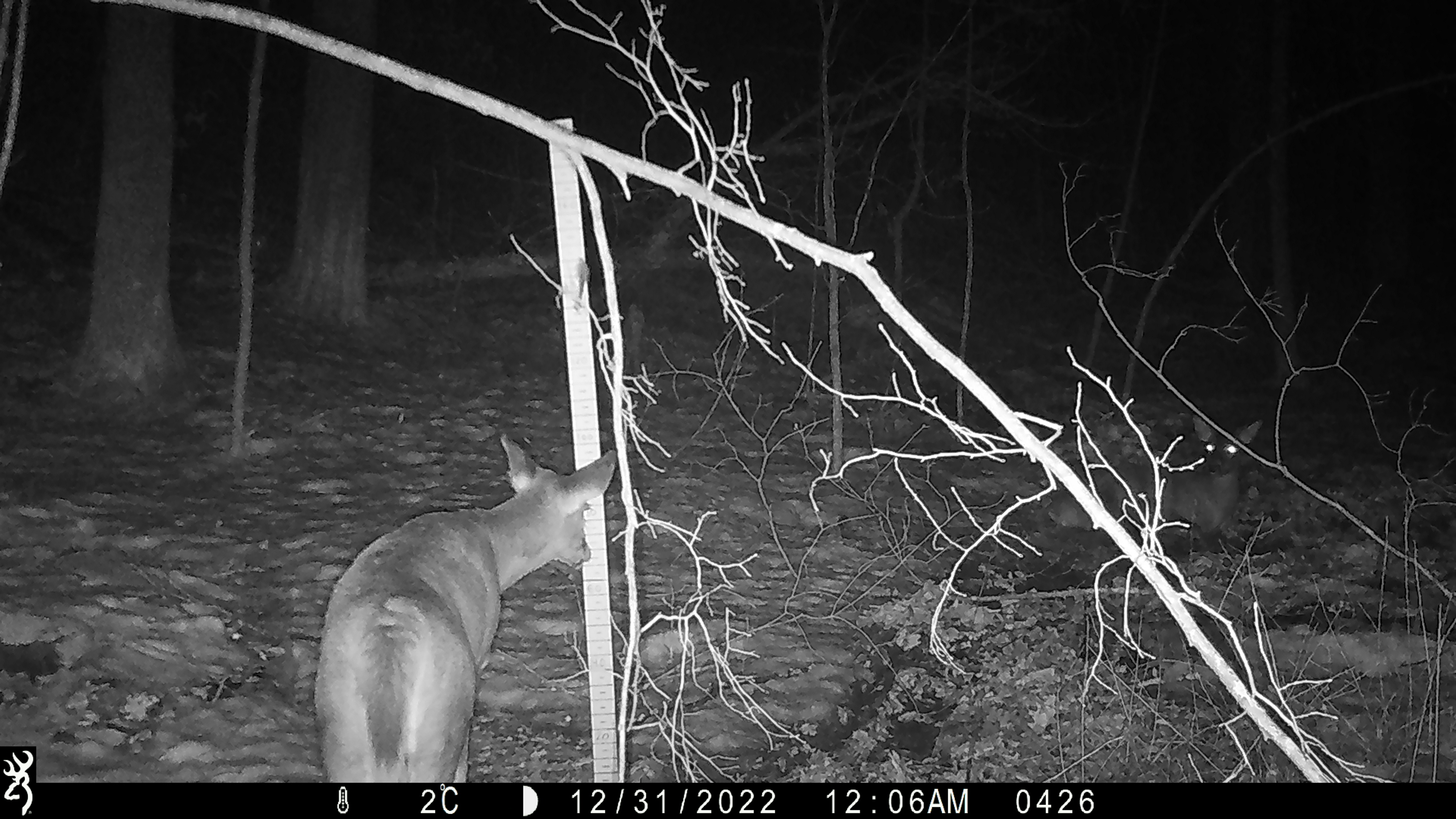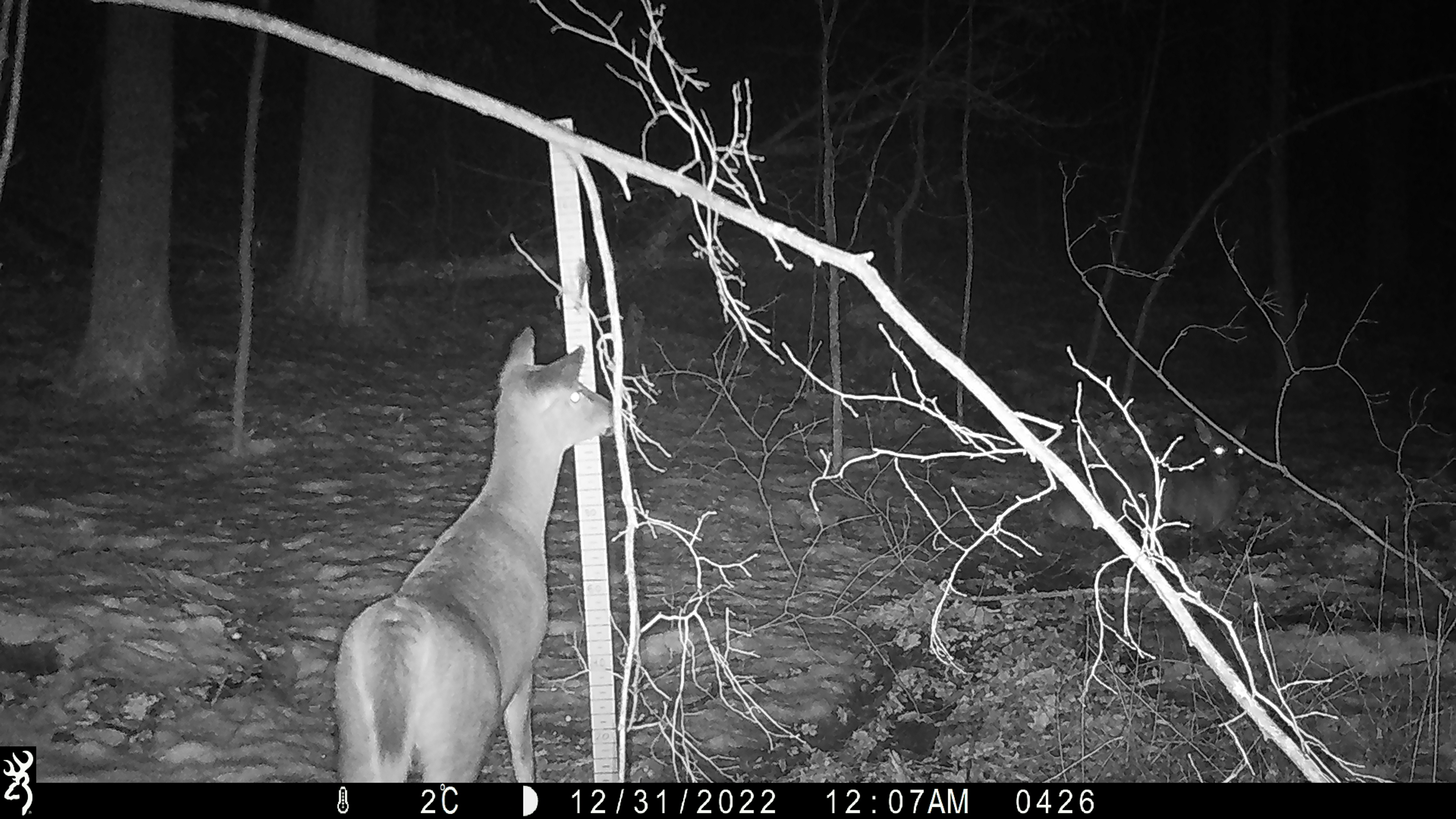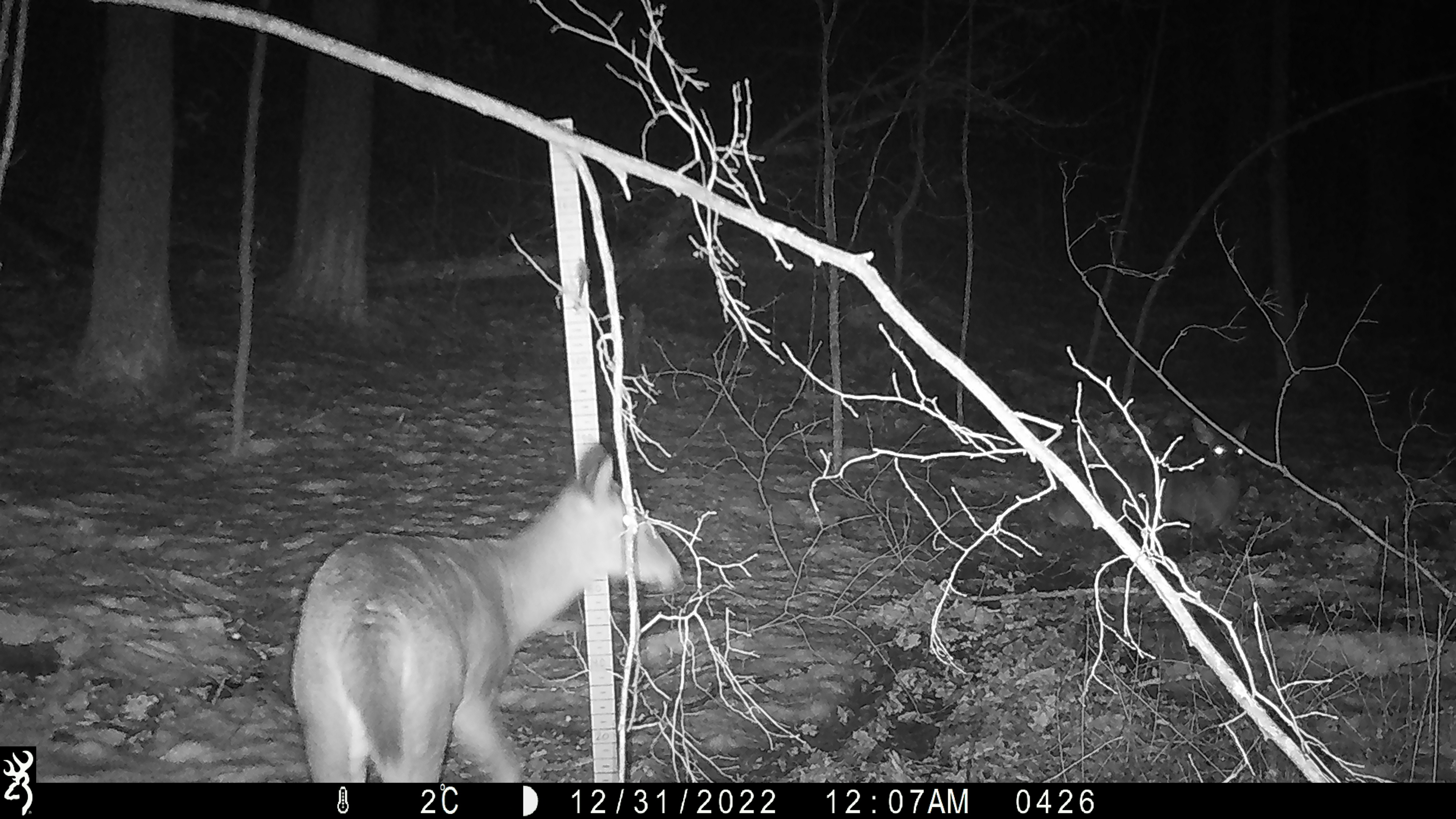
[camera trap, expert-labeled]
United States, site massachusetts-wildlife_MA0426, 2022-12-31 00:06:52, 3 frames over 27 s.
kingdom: Animalia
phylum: Chordata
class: Mammalia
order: Artiodactyla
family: Cervidae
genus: Odocoileus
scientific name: Odocoileus virginianus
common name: white-tailed deer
White-tailed deer (Odocoileus virginianus).